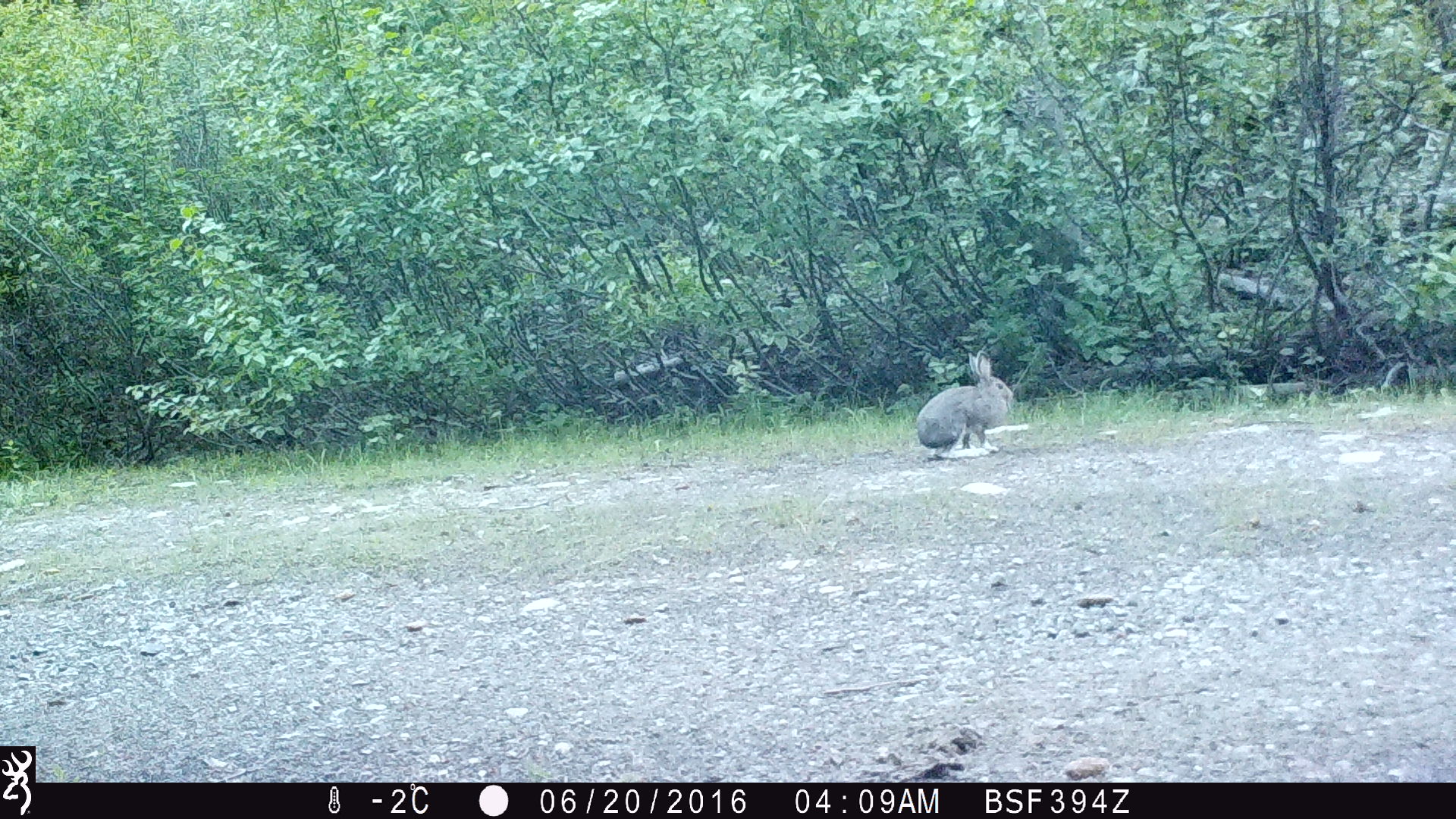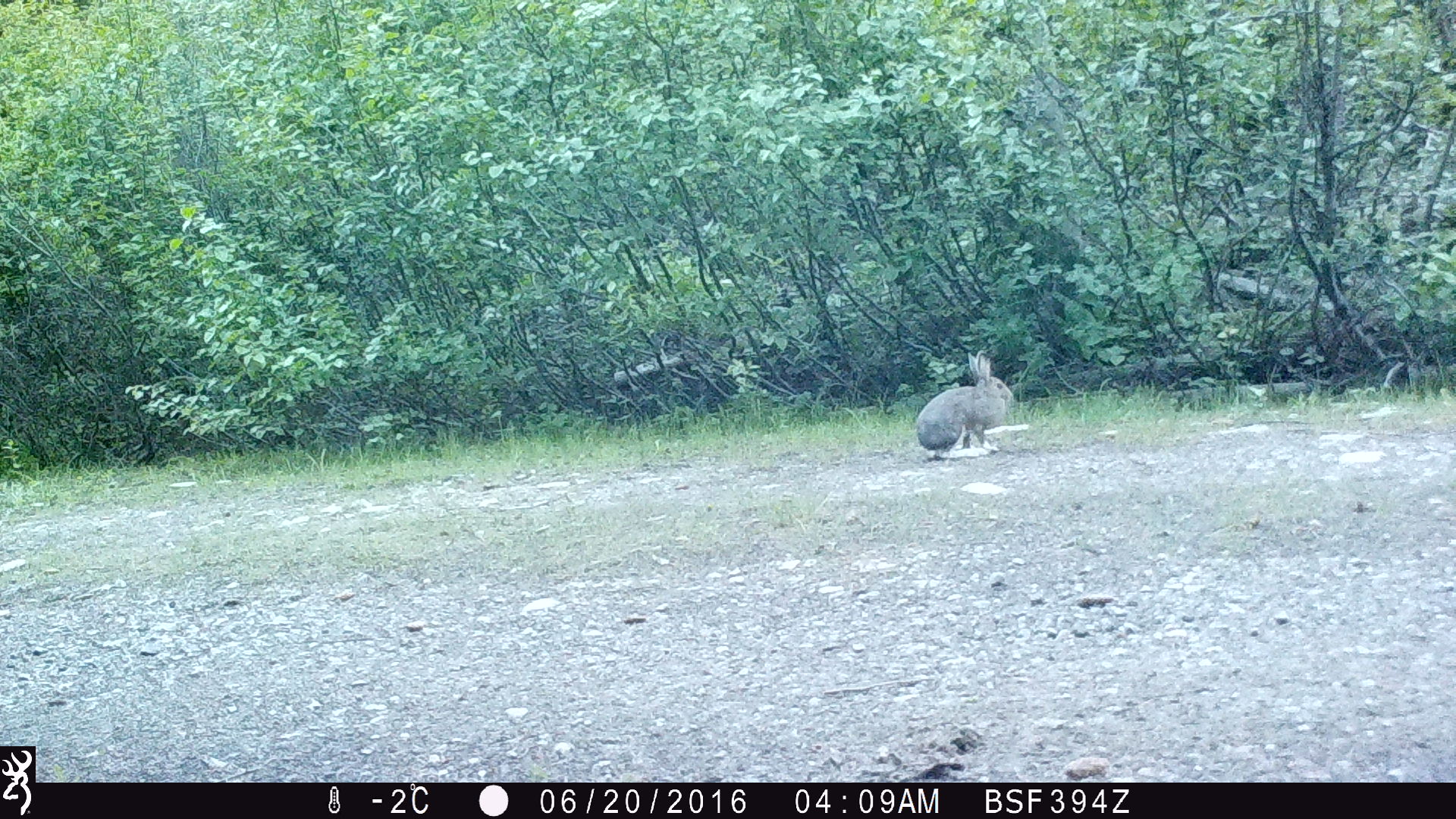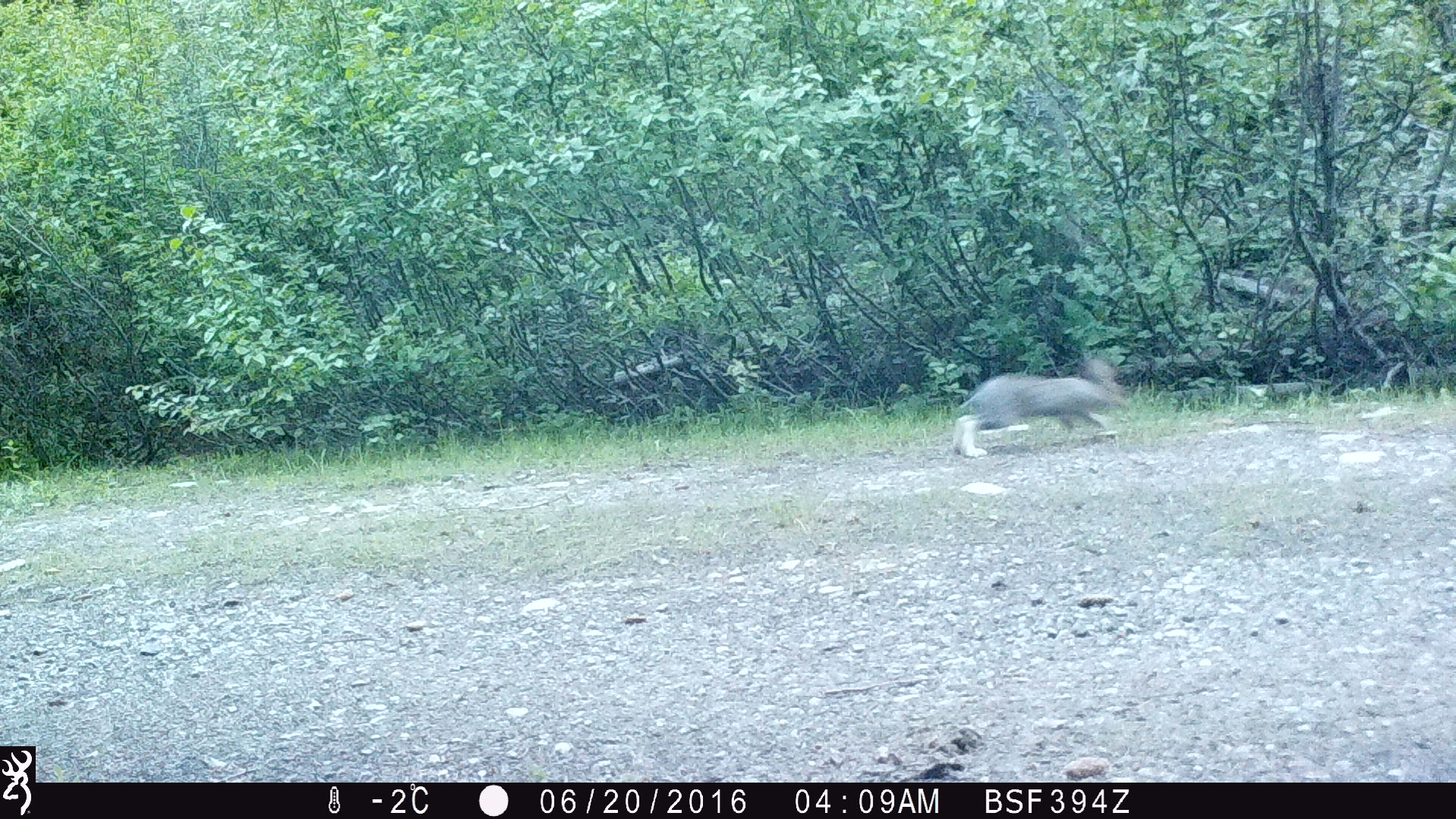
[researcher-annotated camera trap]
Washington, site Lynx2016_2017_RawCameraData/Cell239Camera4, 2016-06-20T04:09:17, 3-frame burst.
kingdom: Animalia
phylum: Chordata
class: Mammalia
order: Lagomorpha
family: Leporidae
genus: Lepus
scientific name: Lepus americanus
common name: snowshoe hare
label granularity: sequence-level